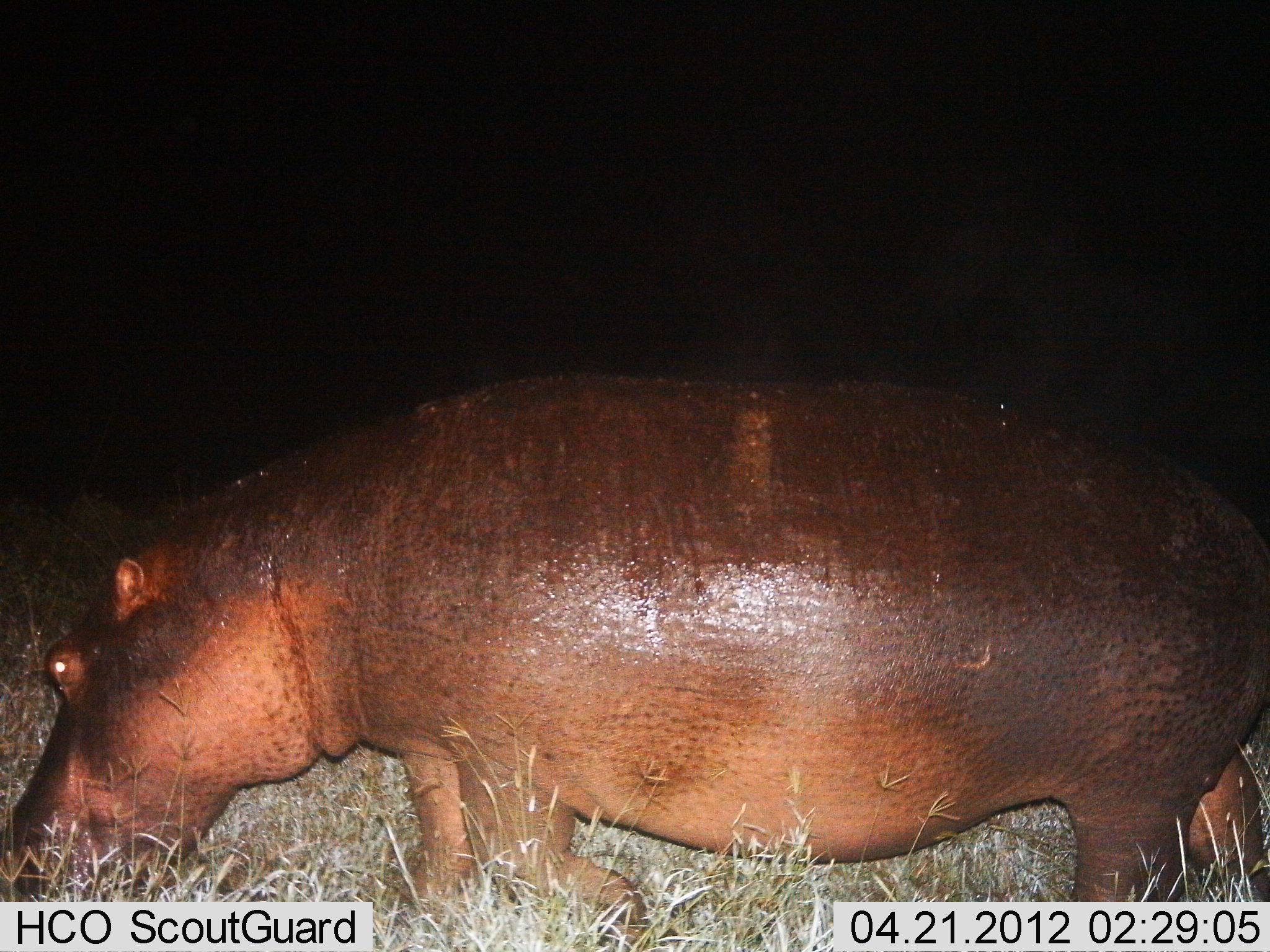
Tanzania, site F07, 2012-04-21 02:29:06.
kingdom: Animalia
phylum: Chordata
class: Mammalia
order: Artiodactyla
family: Hippopotamidae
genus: Hippopotamus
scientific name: Hippopotamus amphibius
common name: hippopotamus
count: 1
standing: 41%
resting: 0%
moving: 26%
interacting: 0%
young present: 0%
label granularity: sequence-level